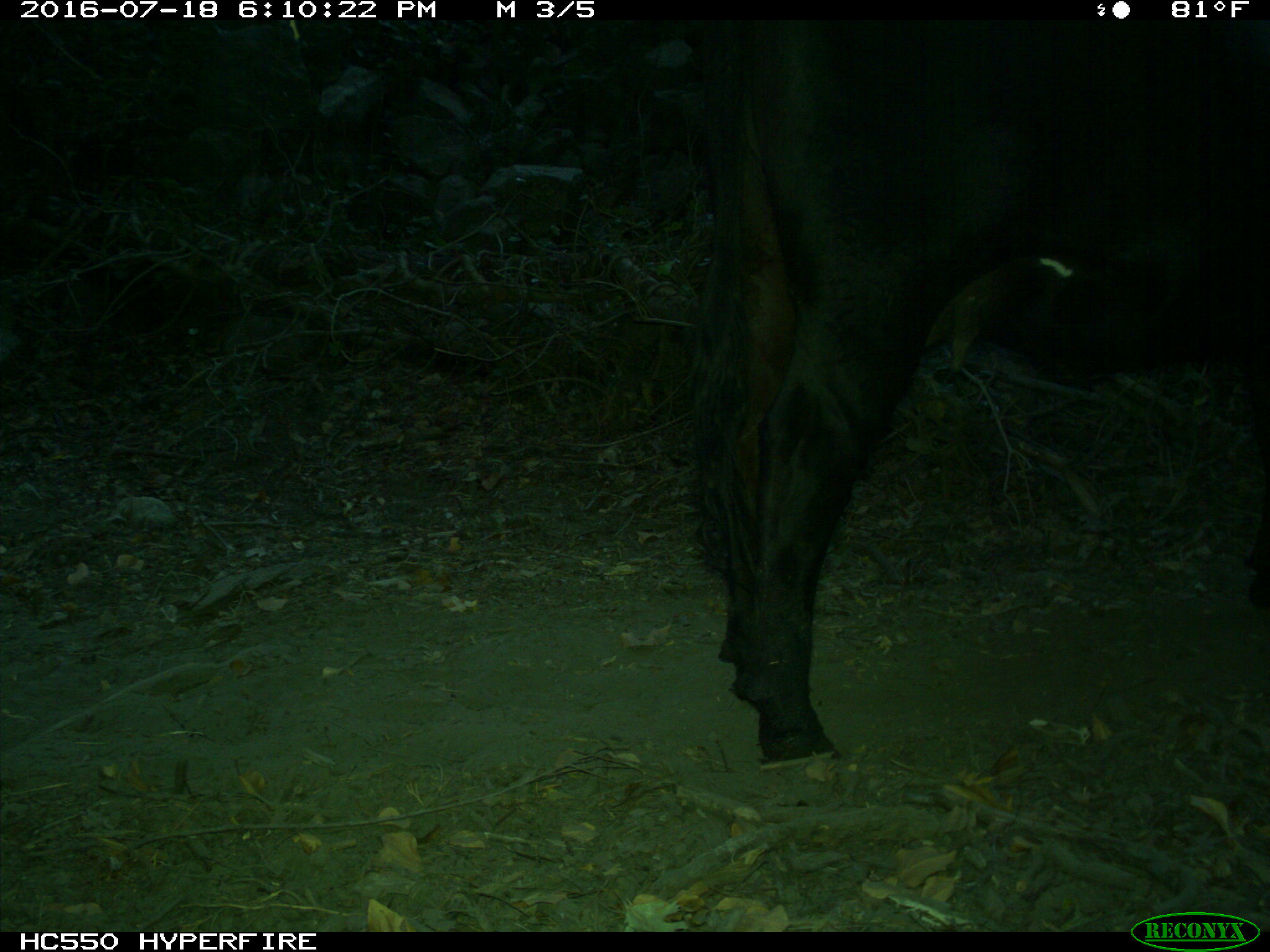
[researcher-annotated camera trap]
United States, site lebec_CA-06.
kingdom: Animalia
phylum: Chordata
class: Mammalia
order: Artiodactyla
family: Bovidae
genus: Bos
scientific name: Bos taurus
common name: domestic cow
Bos taurus (domestic cow).